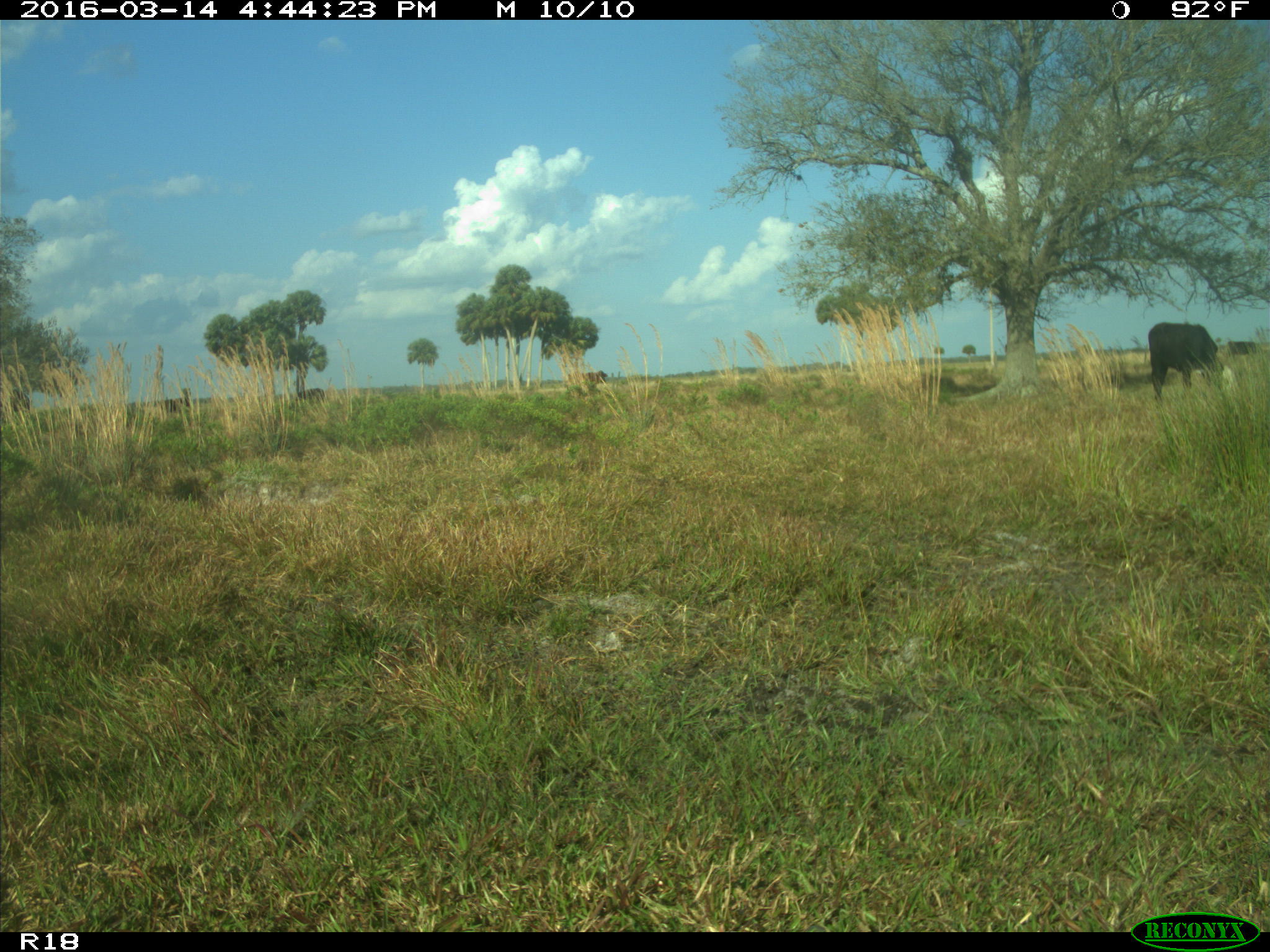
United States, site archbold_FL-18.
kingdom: Animalia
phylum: Chordata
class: Mammalia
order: Artiodactyla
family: Bovidae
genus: Bos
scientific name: Bos taurus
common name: domestic cow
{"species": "Bos taurus (domestic cow)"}